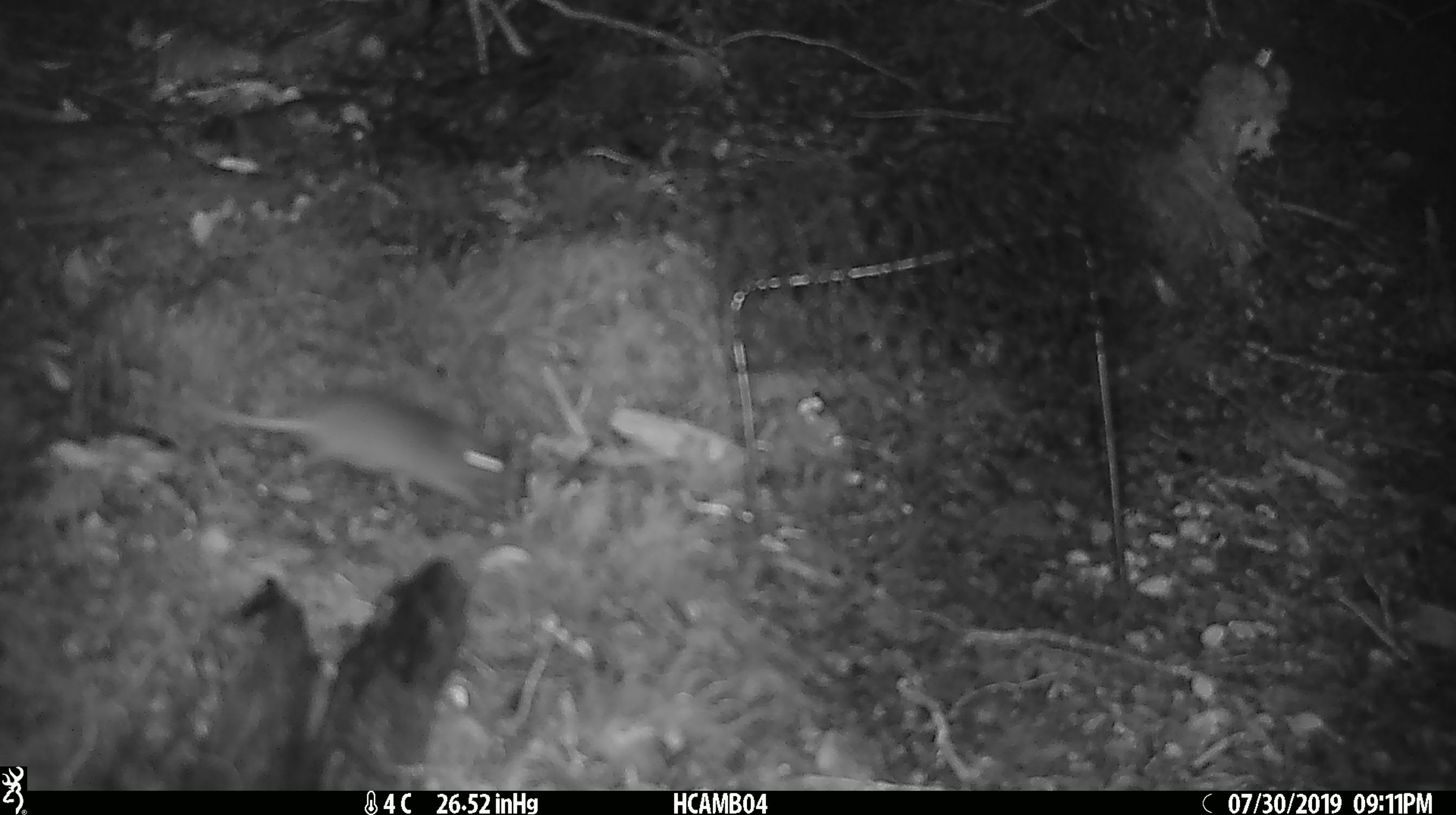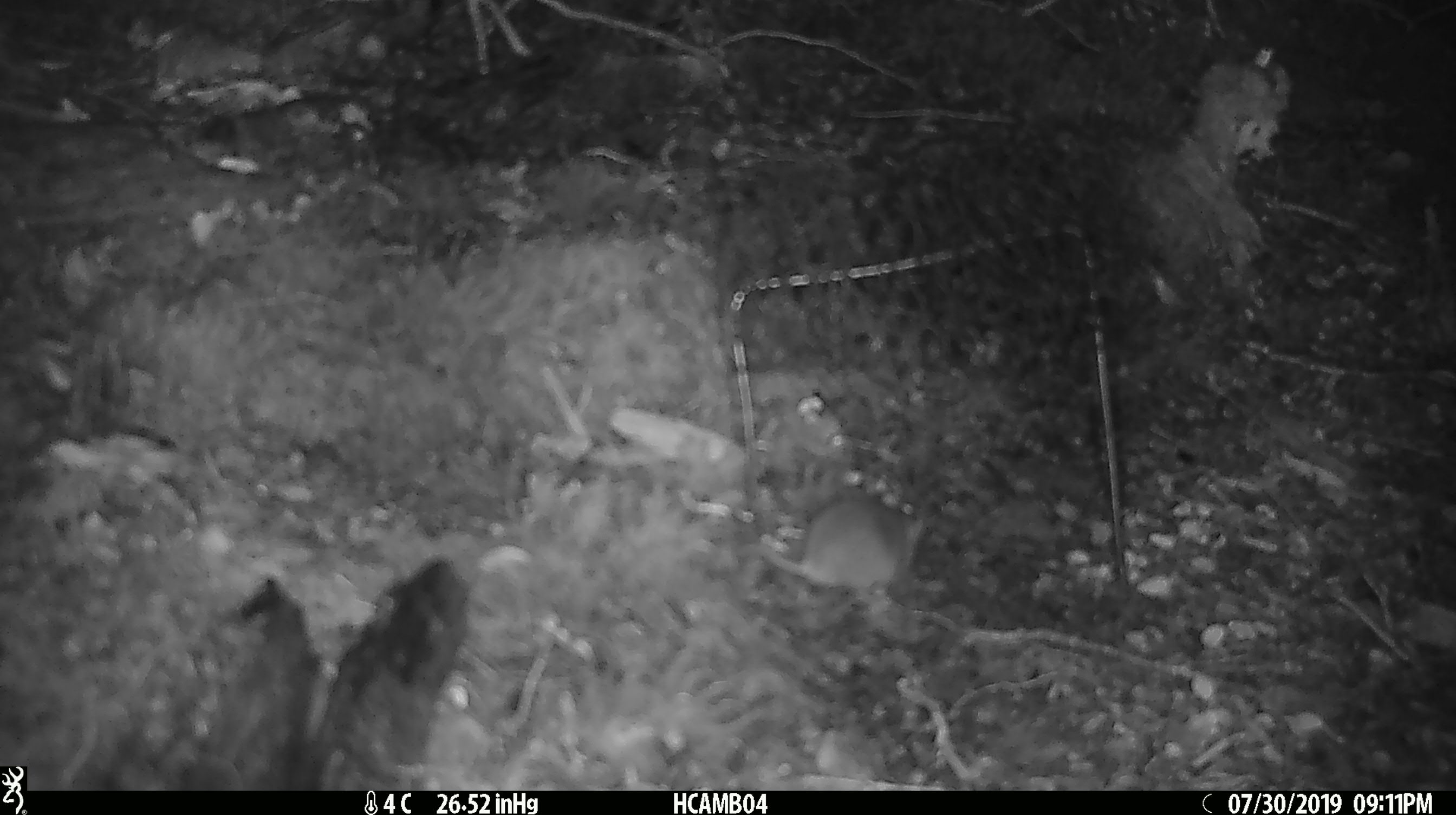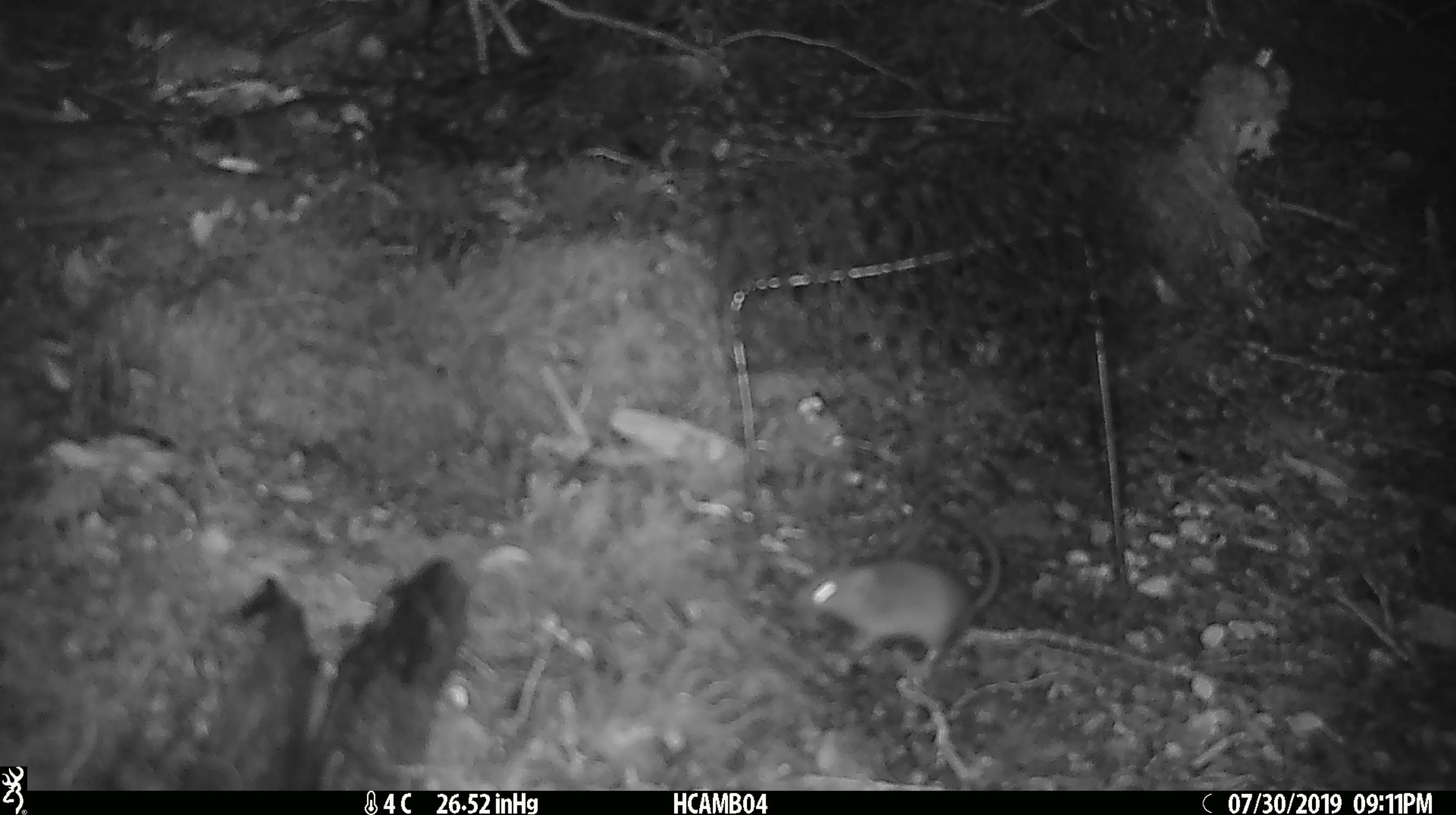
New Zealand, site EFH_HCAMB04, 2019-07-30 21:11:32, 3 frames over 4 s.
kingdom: Animalia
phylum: Chordata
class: Mammalia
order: Rodentia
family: Muridae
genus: Mus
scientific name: Mus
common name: mouse